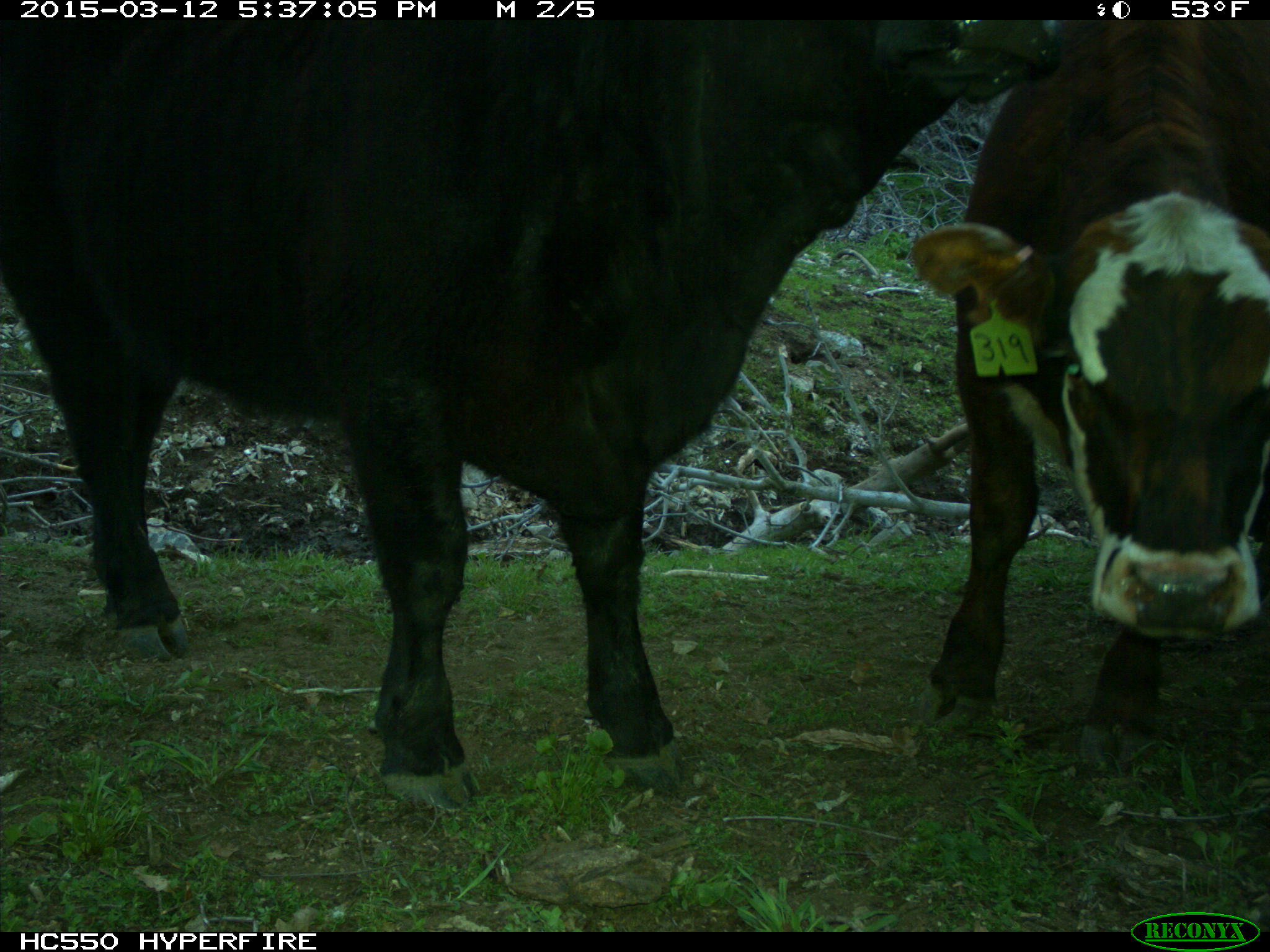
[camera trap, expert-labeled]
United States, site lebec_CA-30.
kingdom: Animalia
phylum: Chordata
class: Mammalia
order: Artiodactyla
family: Bovidae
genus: Bos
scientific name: Bos taurus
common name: domestic cow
Bos taurus (domestic cow).